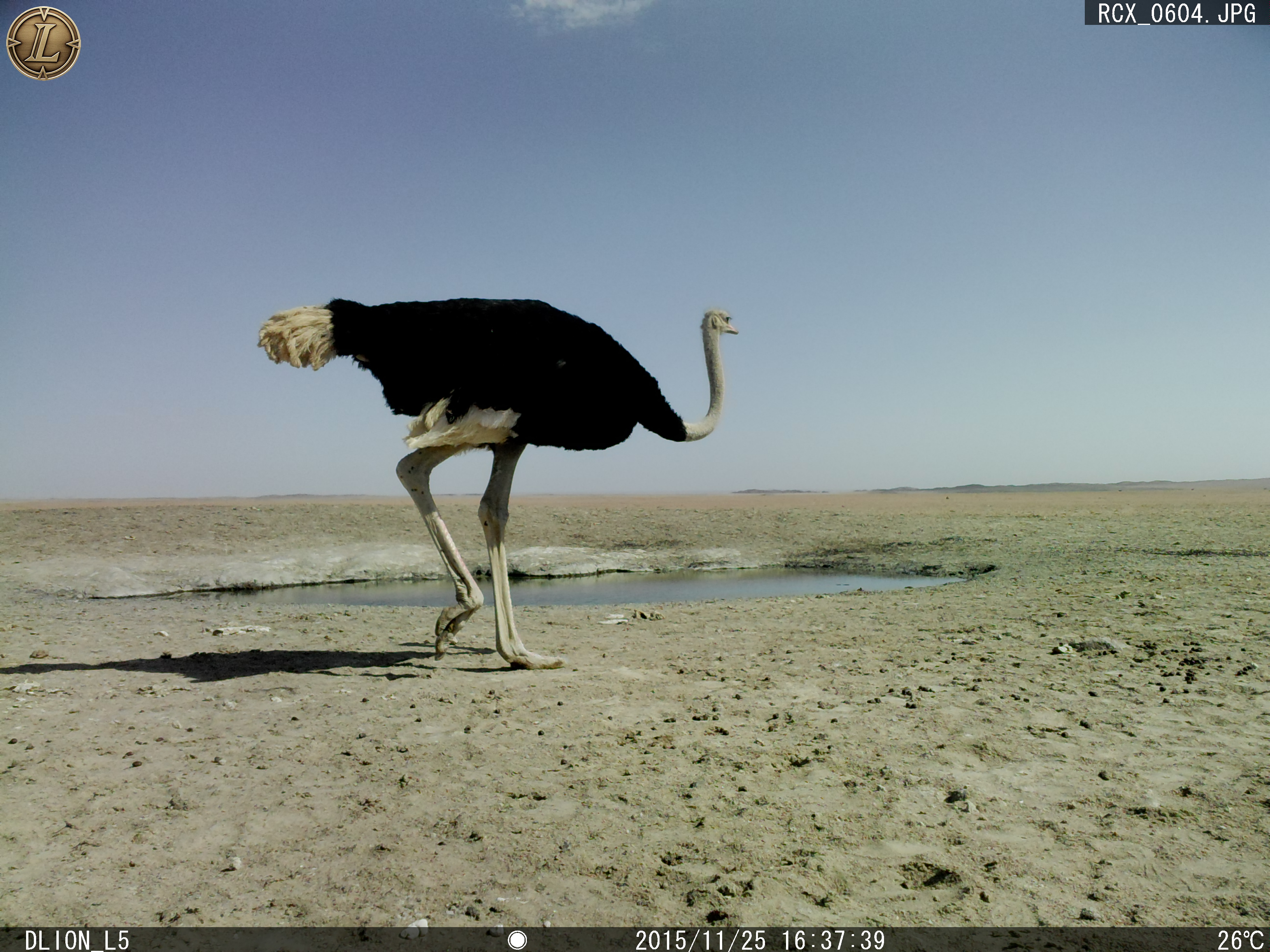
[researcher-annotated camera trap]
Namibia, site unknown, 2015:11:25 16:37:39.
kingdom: Animalia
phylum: Chordata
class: Aves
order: Struthioniformes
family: Struthionidae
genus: Struthio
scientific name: Struthio camelus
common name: common ostrich